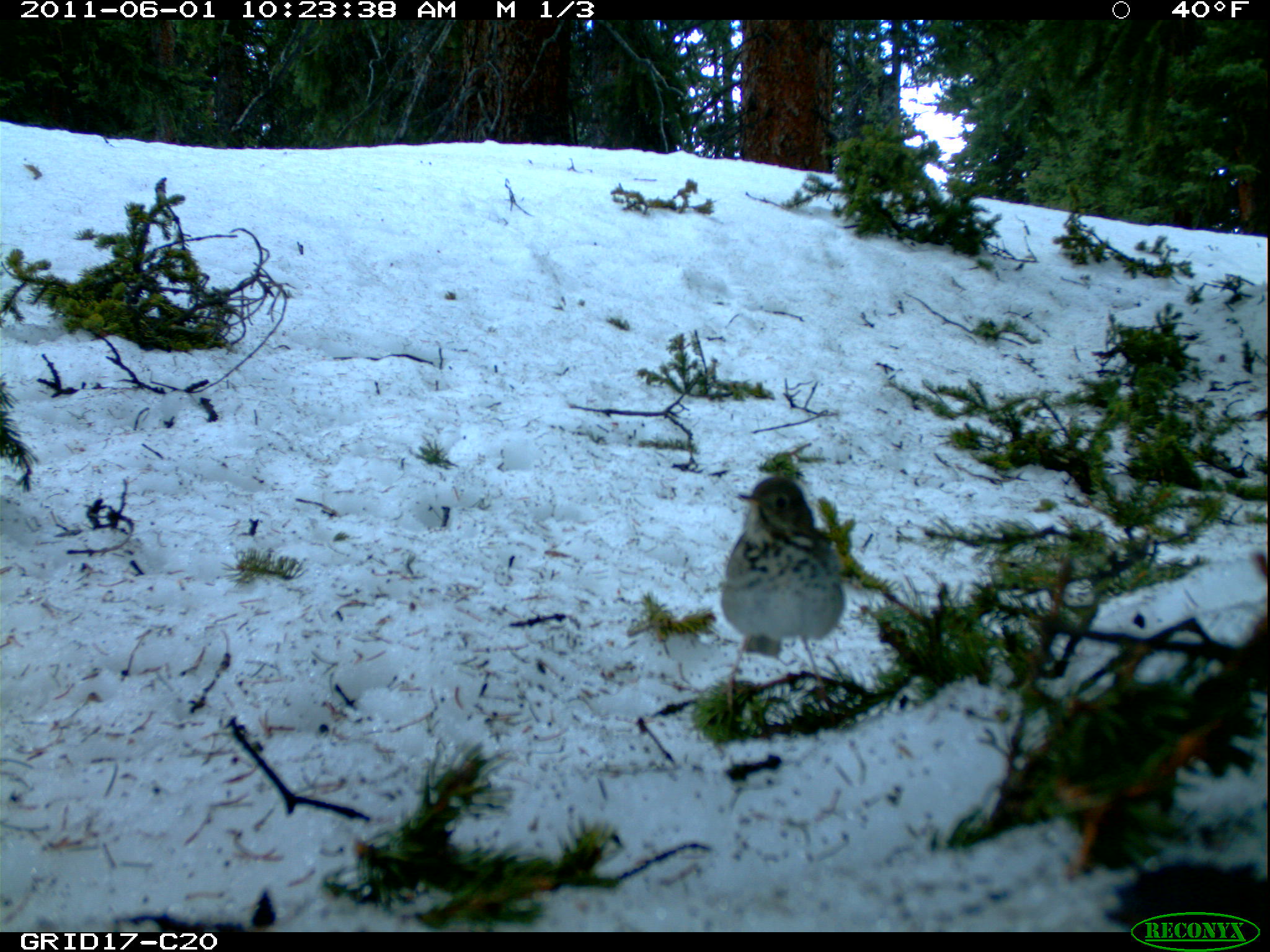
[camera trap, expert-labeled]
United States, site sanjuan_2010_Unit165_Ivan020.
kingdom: Animalia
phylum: Chordata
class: Aves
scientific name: Aves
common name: birds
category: unidentified bird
Unidentified bird (birds) (Aves).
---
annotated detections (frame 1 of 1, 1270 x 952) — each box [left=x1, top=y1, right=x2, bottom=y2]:
animal: [left=720, top=477, right=854, bottom=723]